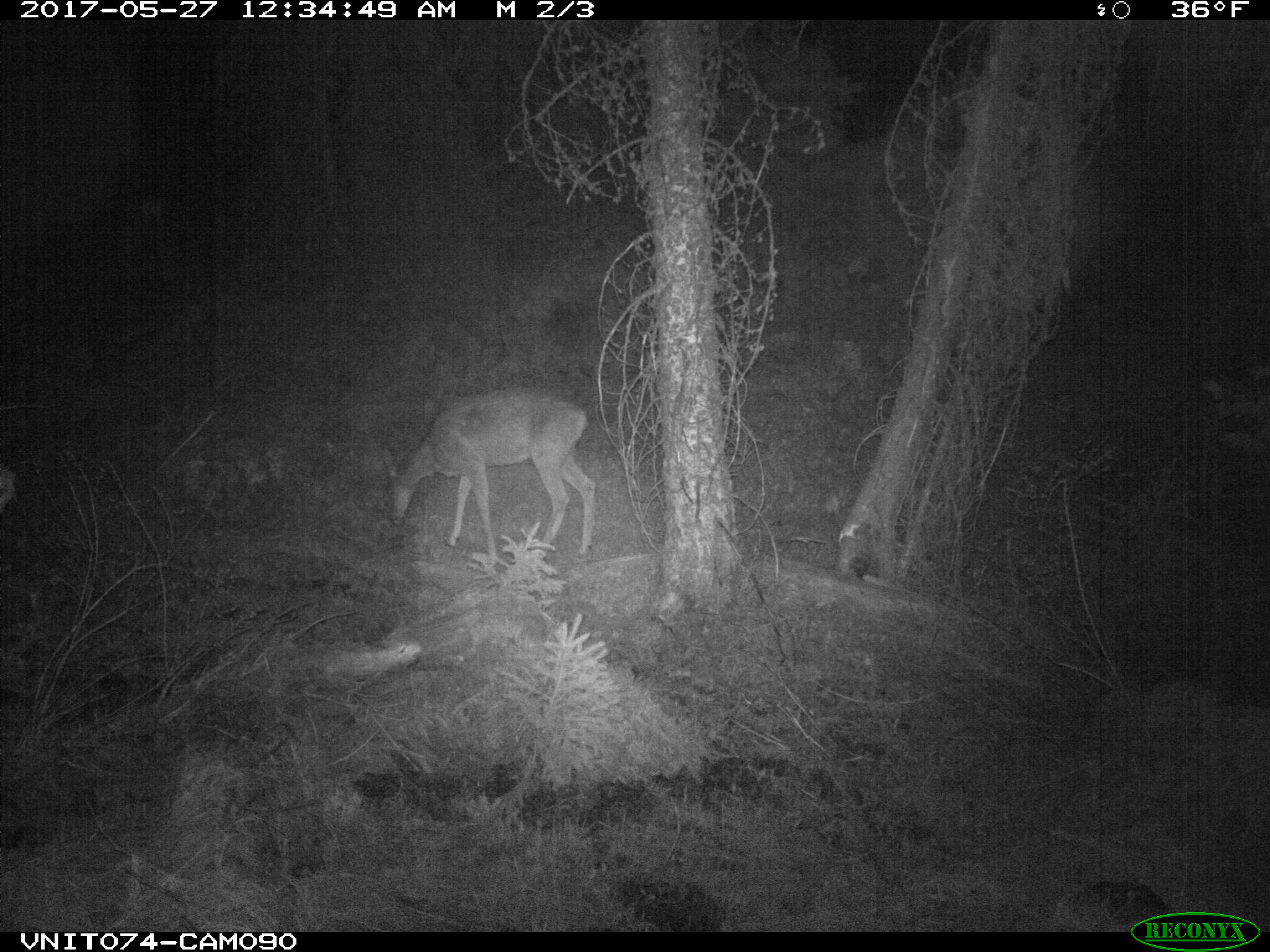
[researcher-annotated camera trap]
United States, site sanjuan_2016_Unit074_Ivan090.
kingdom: Animalia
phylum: Chordata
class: Mammalia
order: Artiodactyla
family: Cervidae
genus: Odocoileus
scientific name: Odocoileus hemionus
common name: mule deer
Odocoileus hemionus (mule deer).